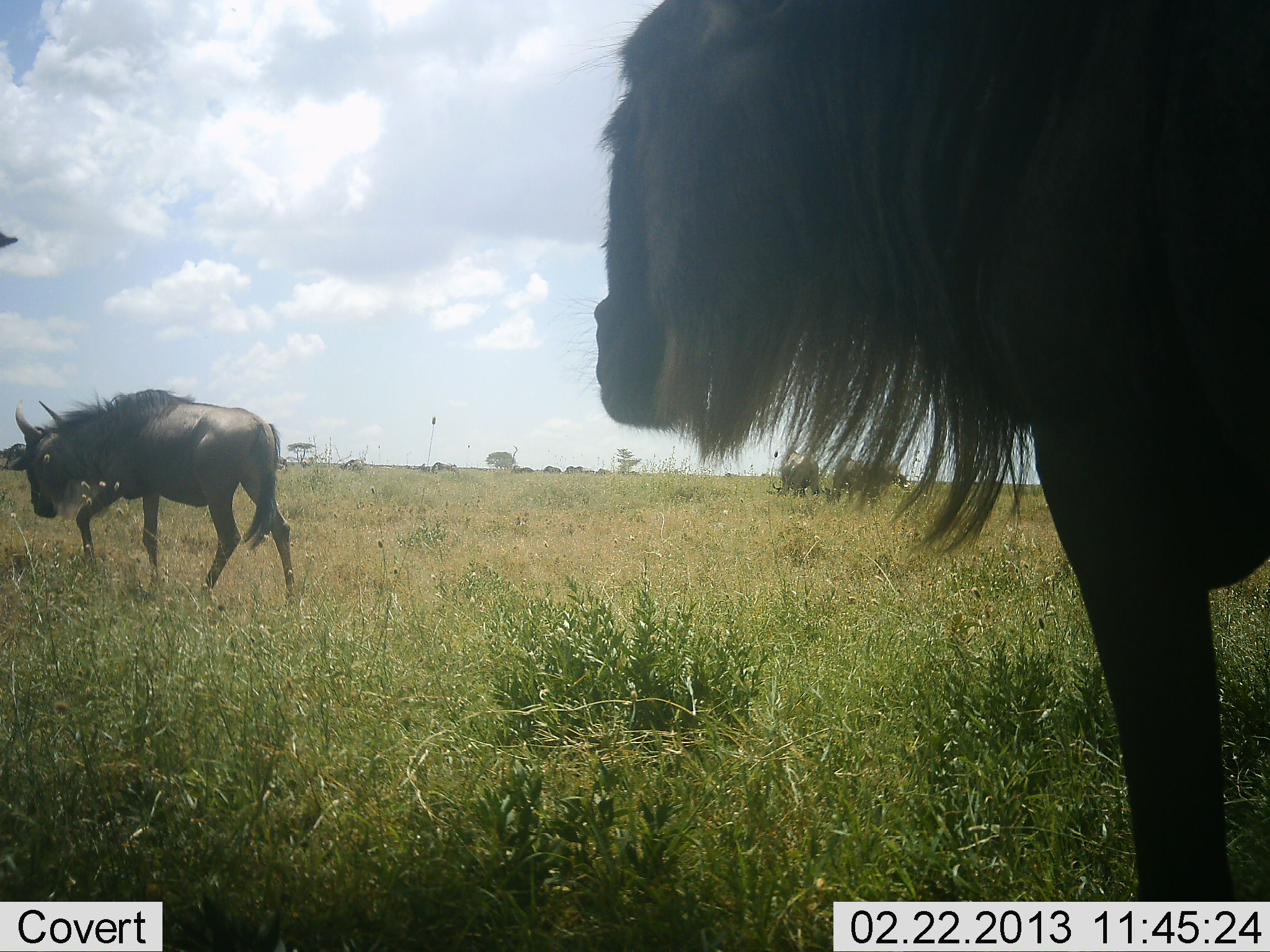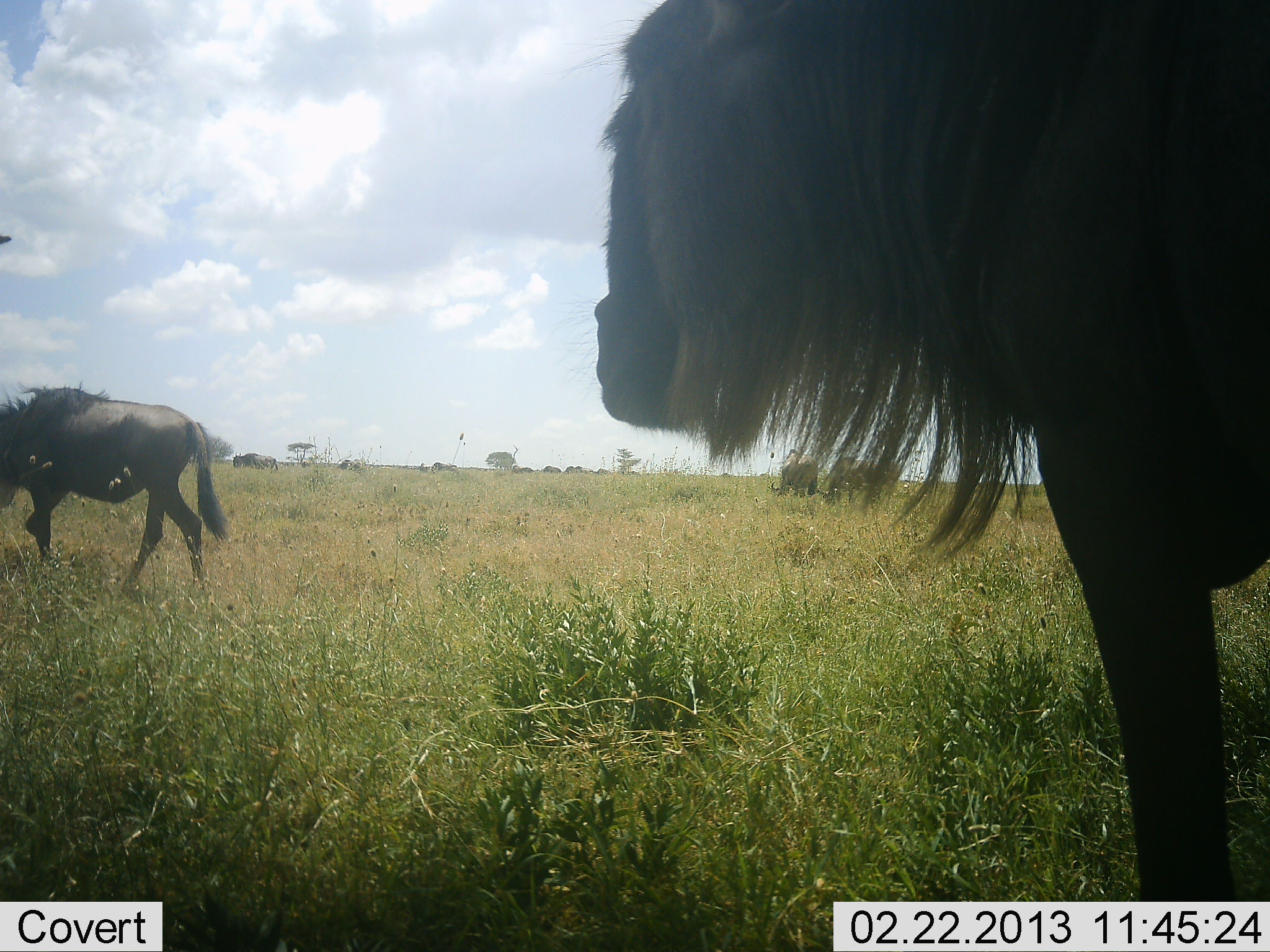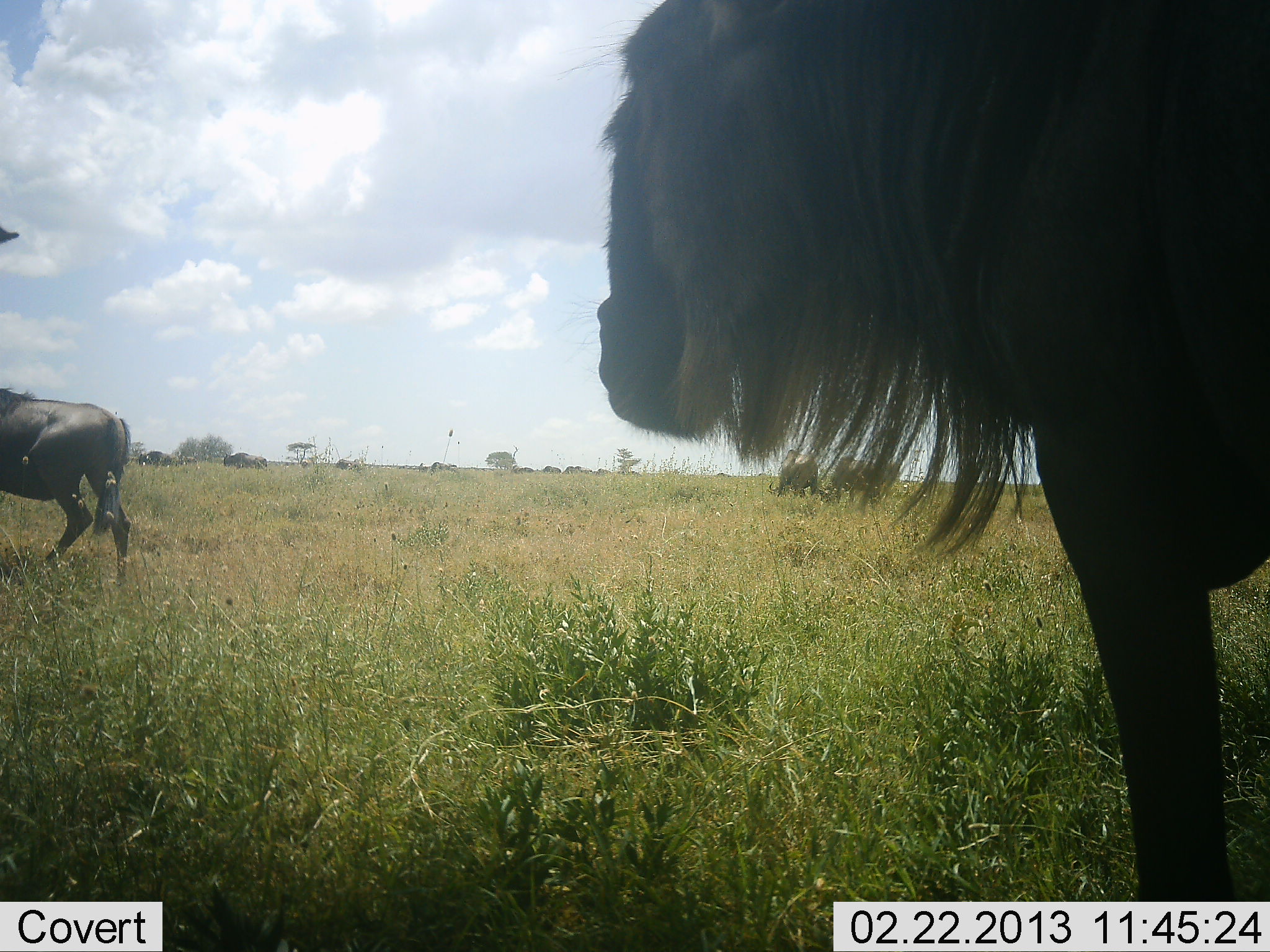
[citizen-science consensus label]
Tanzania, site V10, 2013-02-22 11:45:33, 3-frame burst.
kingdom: Animalia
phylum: Chordata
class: Mammalia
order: Artiodactyla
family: Bovidae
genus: Connochaetes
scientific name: Connochaetes taurinus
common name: blue wildebeest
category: wildebeest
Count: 4.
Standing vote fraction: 59%.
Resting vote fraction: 0%.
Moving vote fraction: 88%.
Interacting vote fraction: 0%.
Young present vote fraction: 0%.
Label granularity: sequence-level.